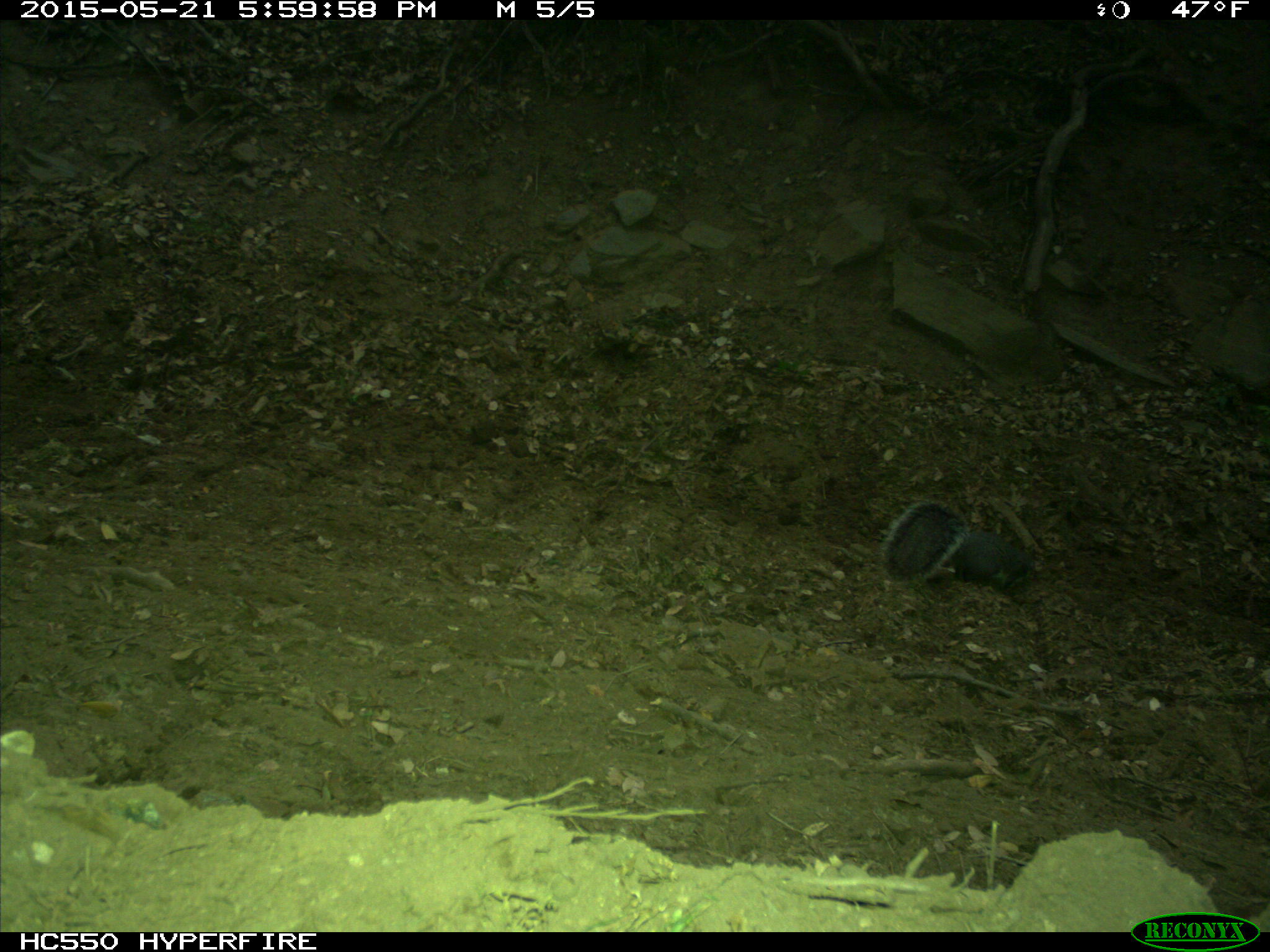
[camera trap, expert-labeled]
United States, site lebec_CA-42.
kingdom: Animalia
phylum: Chordata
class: Mammalia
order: Rodentia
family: Sciuridae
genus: Sciurus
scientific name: Sciurus carolinensis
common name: eastern gray squirrel